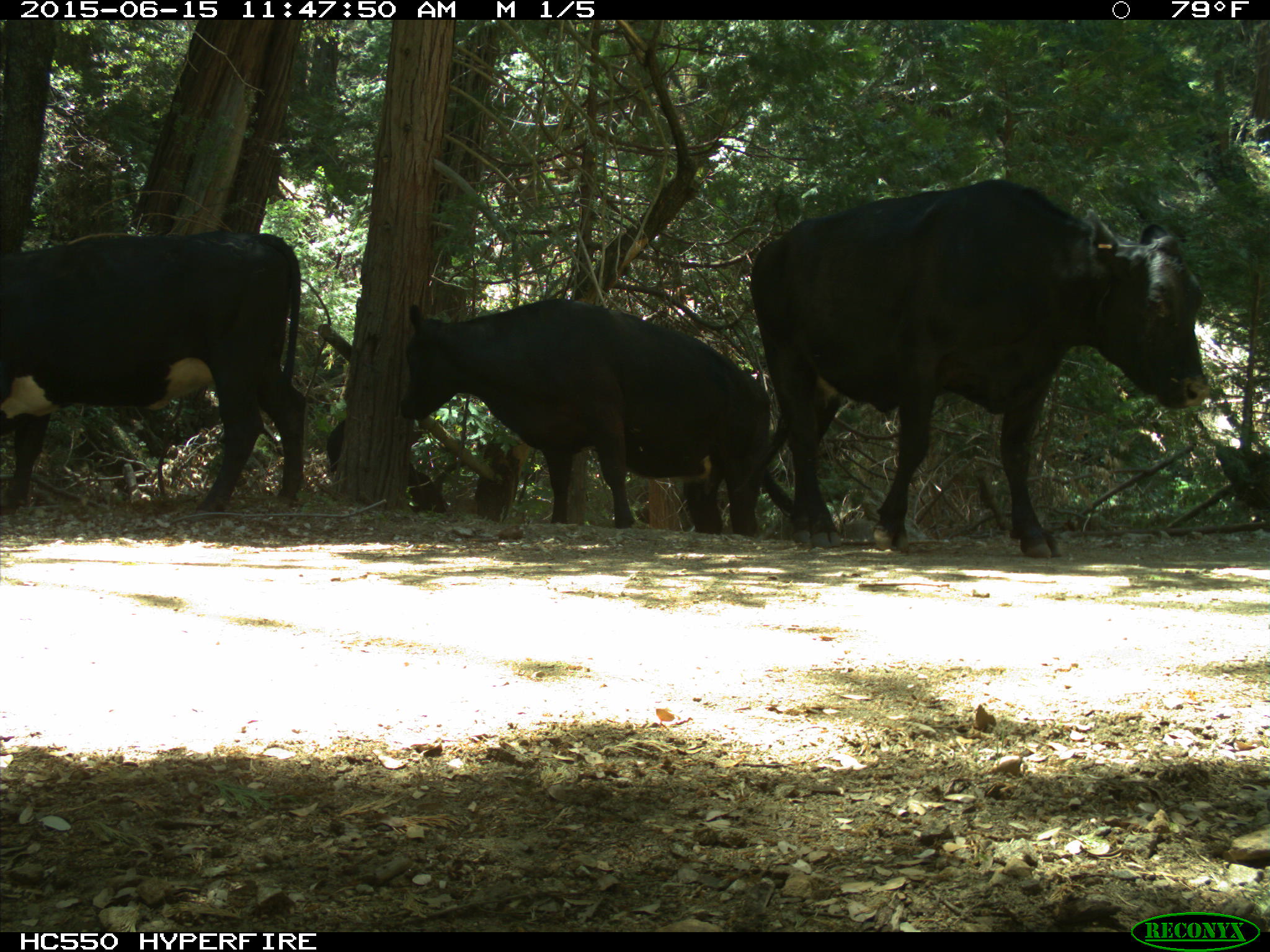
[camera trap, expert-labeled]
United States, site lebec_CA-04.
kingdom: Animalia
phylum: Chordata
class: Mammalia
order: Artiodactyla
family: Bovidae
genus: Bos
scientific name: Bos taurus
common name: domestic cow